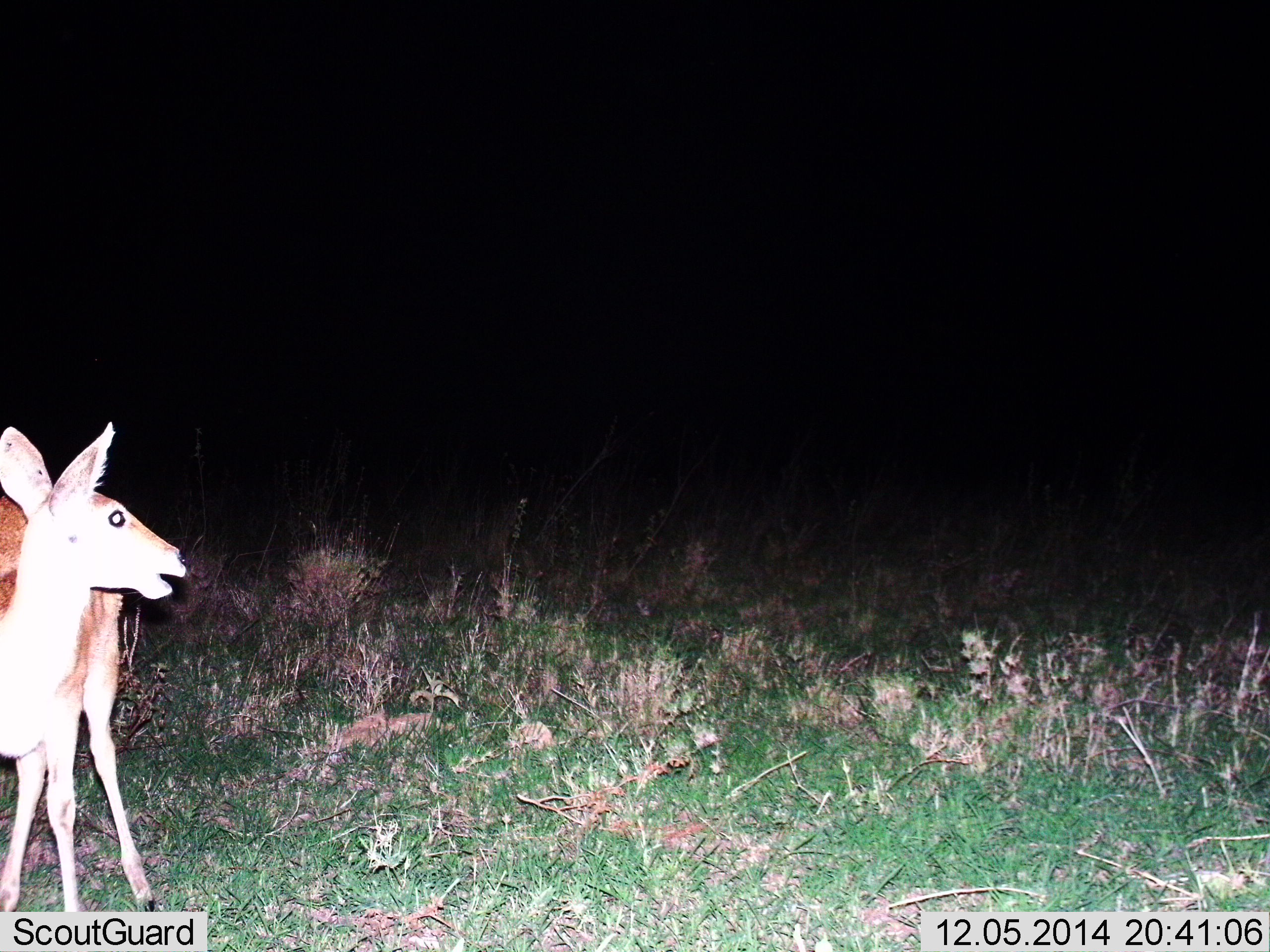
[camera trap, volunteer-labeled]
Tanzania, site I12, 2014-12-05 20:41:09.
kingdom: Animalia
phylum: Chordata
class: Mammalia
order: Artiodactyla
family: Bovidae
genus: Redunca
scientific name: Redunca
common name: reedbuck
Reedbuck (Redunca), count 1. Behavior (volunteer vote fractions): standing 80%, resting 0%, moving 20%, interacting 10%. Young present (vote fraction): 0%. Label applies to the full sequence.